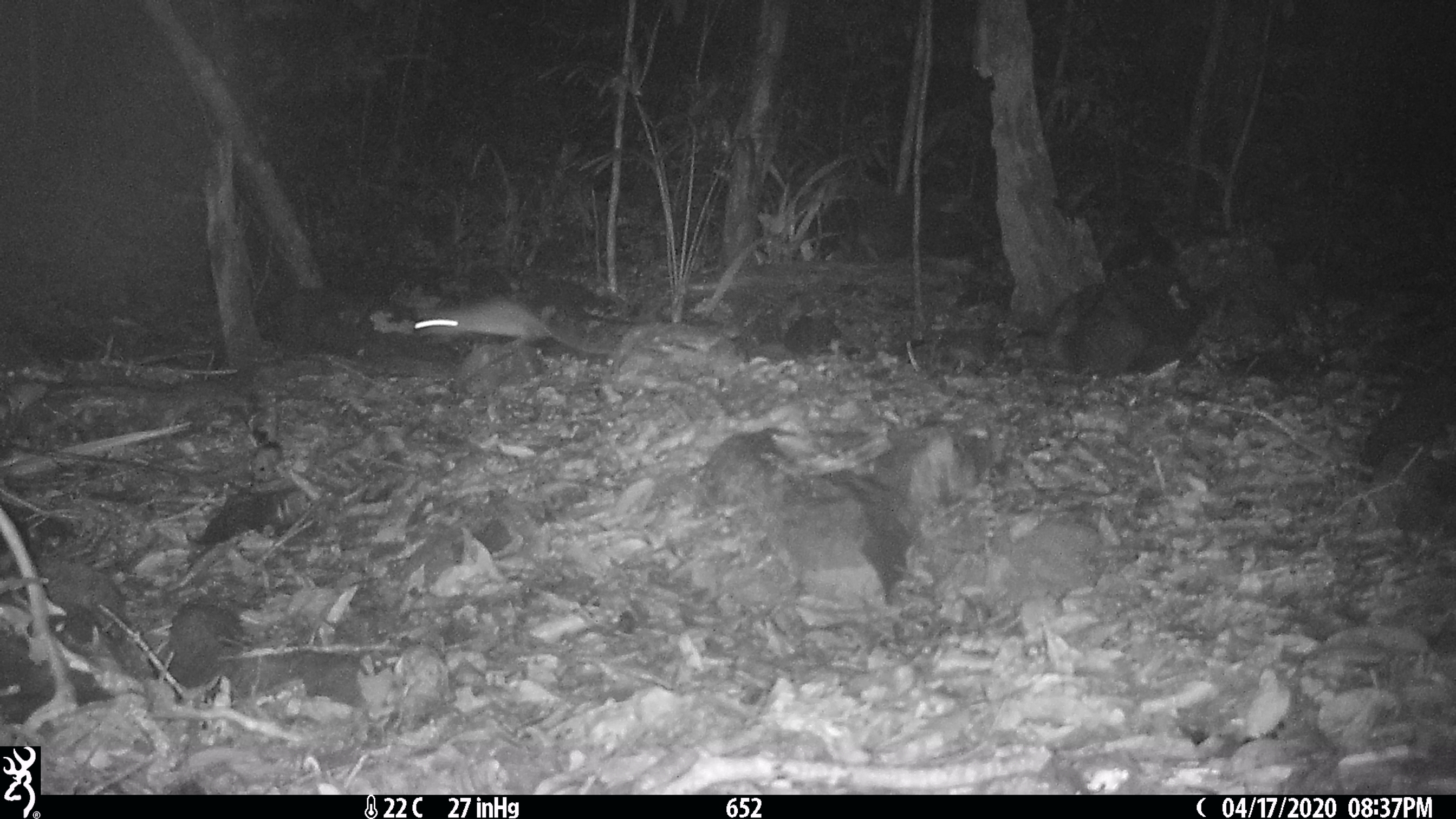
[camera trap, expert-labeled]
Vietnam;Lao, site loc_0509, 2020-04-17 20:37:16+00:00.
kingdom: Animalia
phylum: Chordata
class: Mammalia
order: Rodentia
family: Muridae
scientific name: Muridae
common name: old-world mice and rats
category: unidentified murid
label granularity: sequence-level